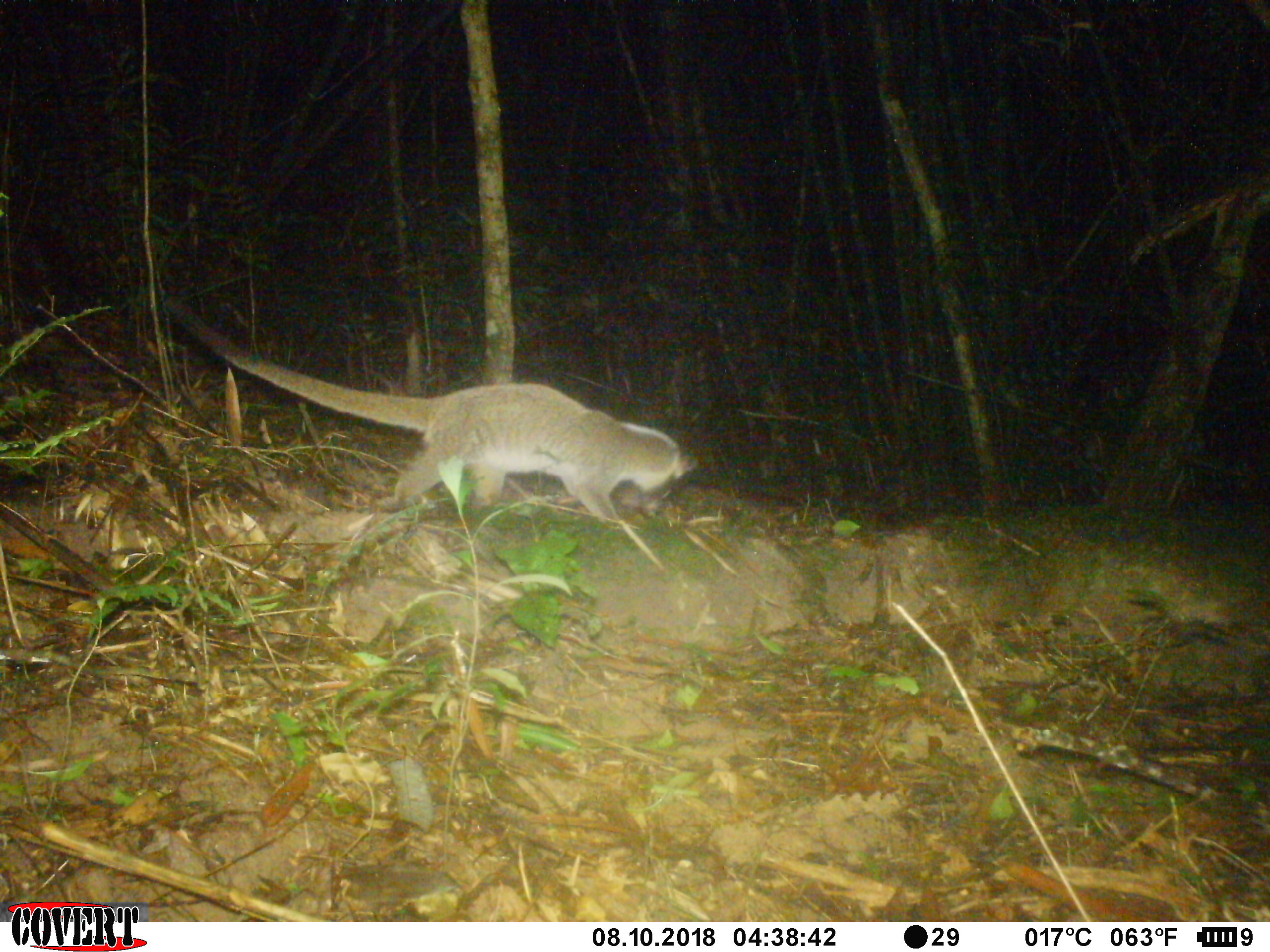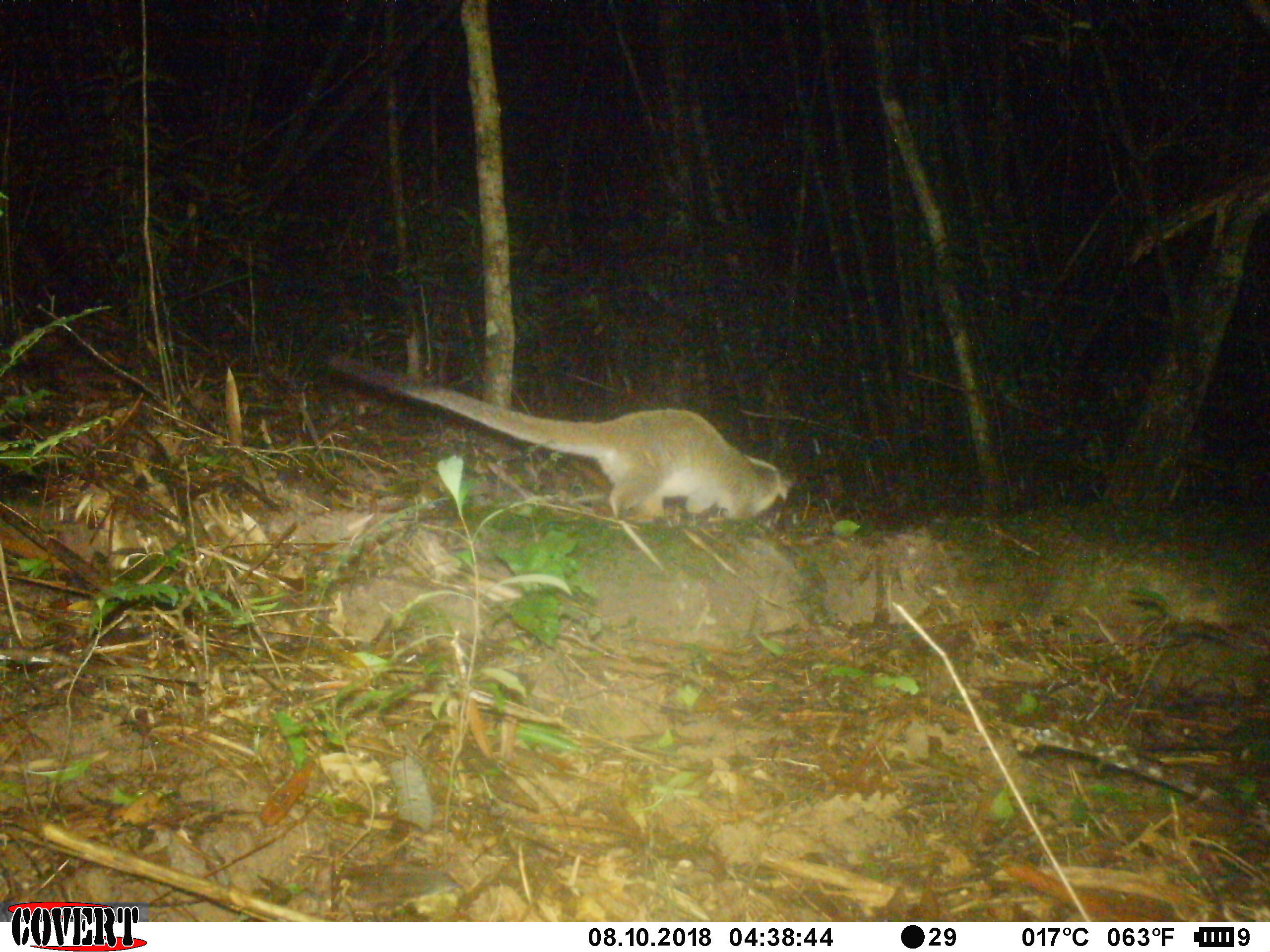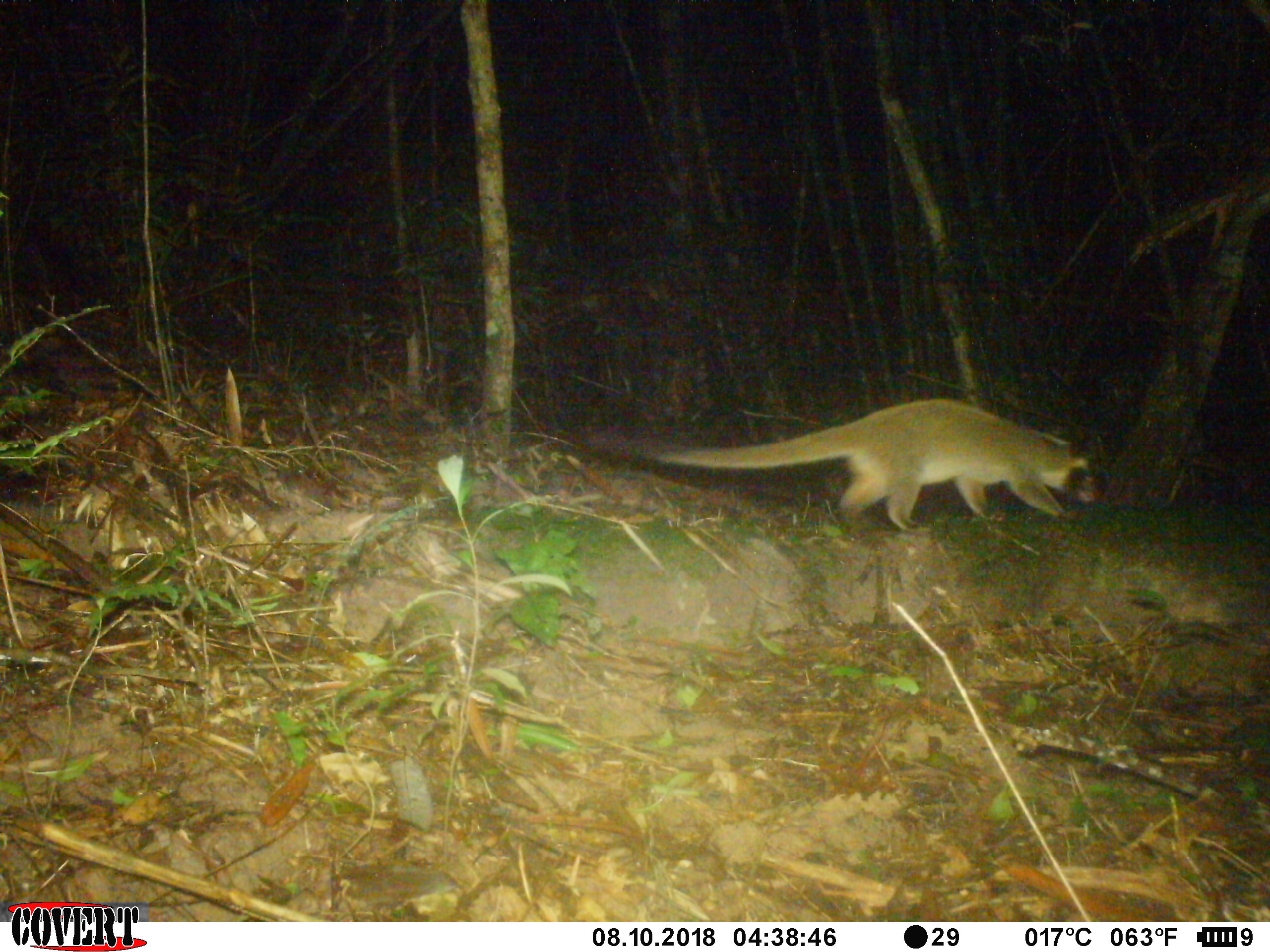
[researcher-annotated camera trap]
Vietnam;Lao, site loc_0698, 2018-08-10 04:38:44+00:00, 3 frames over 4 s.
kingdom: Animalia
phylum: Chordata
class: Mammalia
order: Carnivora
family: Viverridae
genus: Paguma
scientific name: Paguma larvata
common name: masked palm civet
Masked palm civet (Paguma larvata). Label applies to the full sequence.